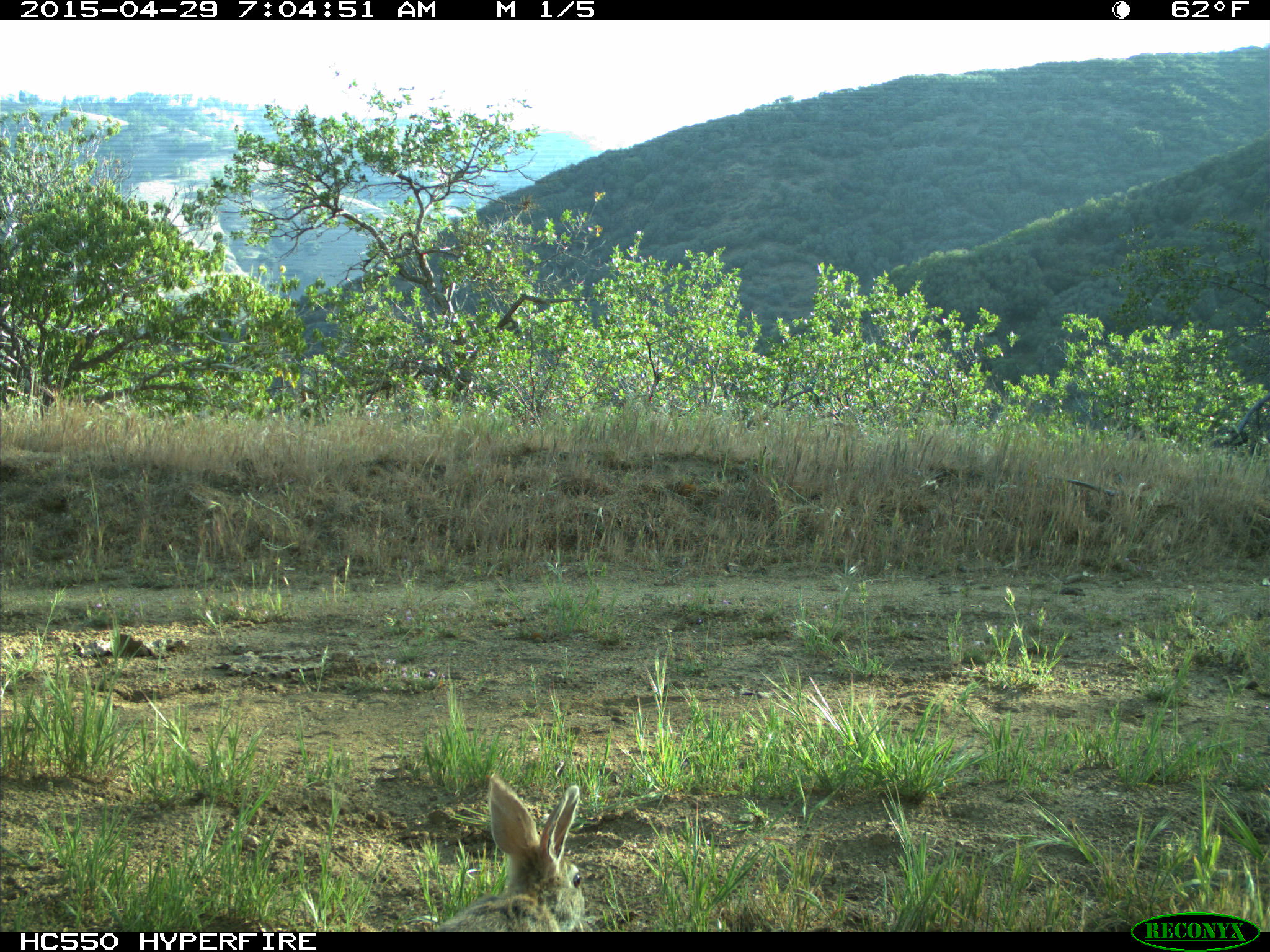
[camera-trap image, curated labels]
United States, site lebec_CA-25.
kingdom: Animalia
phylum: Chordata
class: Mammalia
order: Lagomorpha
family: Leporidae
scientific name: Leporidae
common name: rabbits and hares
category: unidentified rabbit